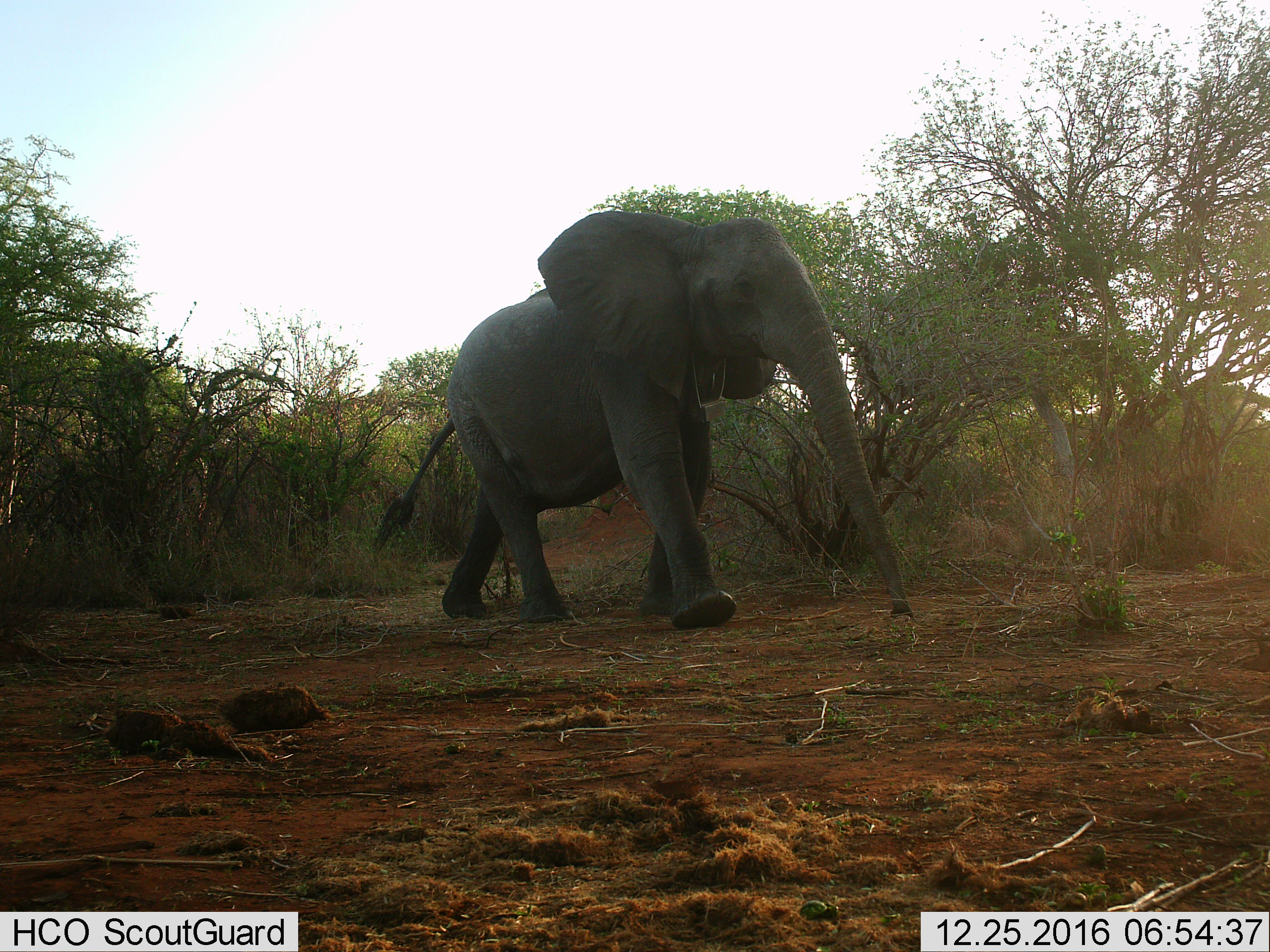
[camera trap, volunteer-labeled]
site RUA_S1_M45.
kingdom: Animalia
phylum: Chordata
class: Mammalia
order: Proboscidea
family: Elephantidae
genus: Loxodonta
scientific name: Loxodonta africana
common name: african bush elephant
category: elephant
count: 1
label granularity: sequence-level